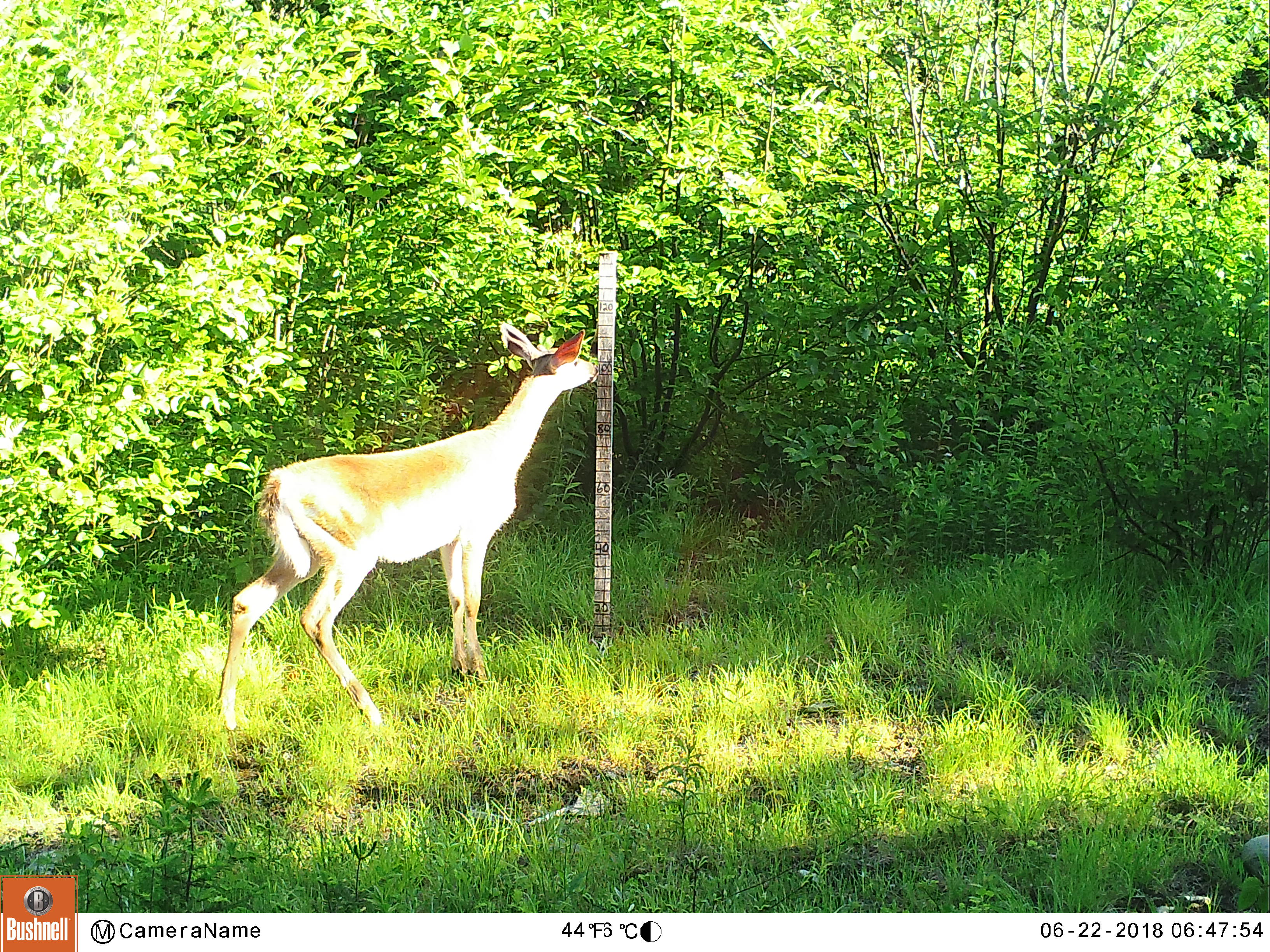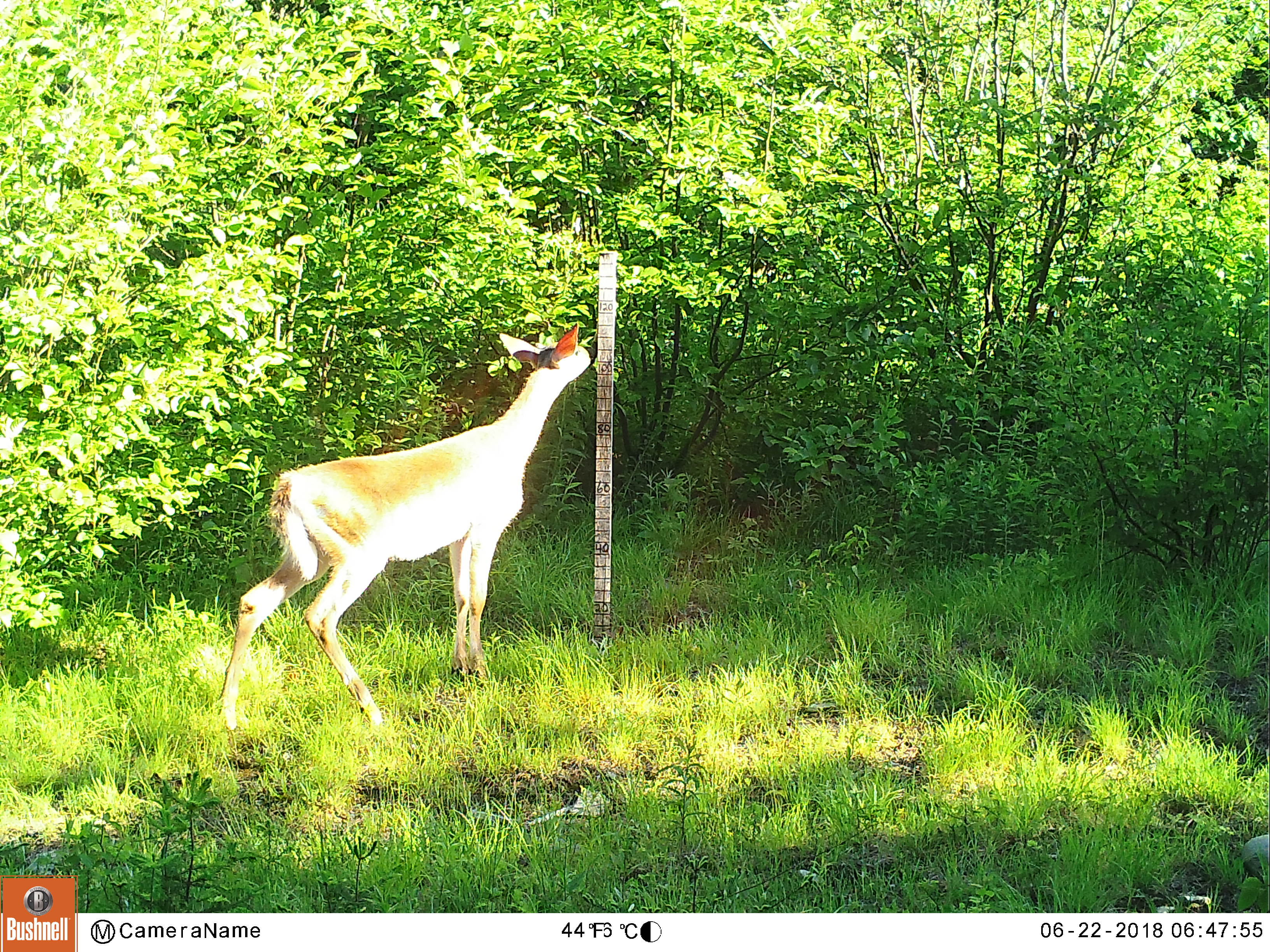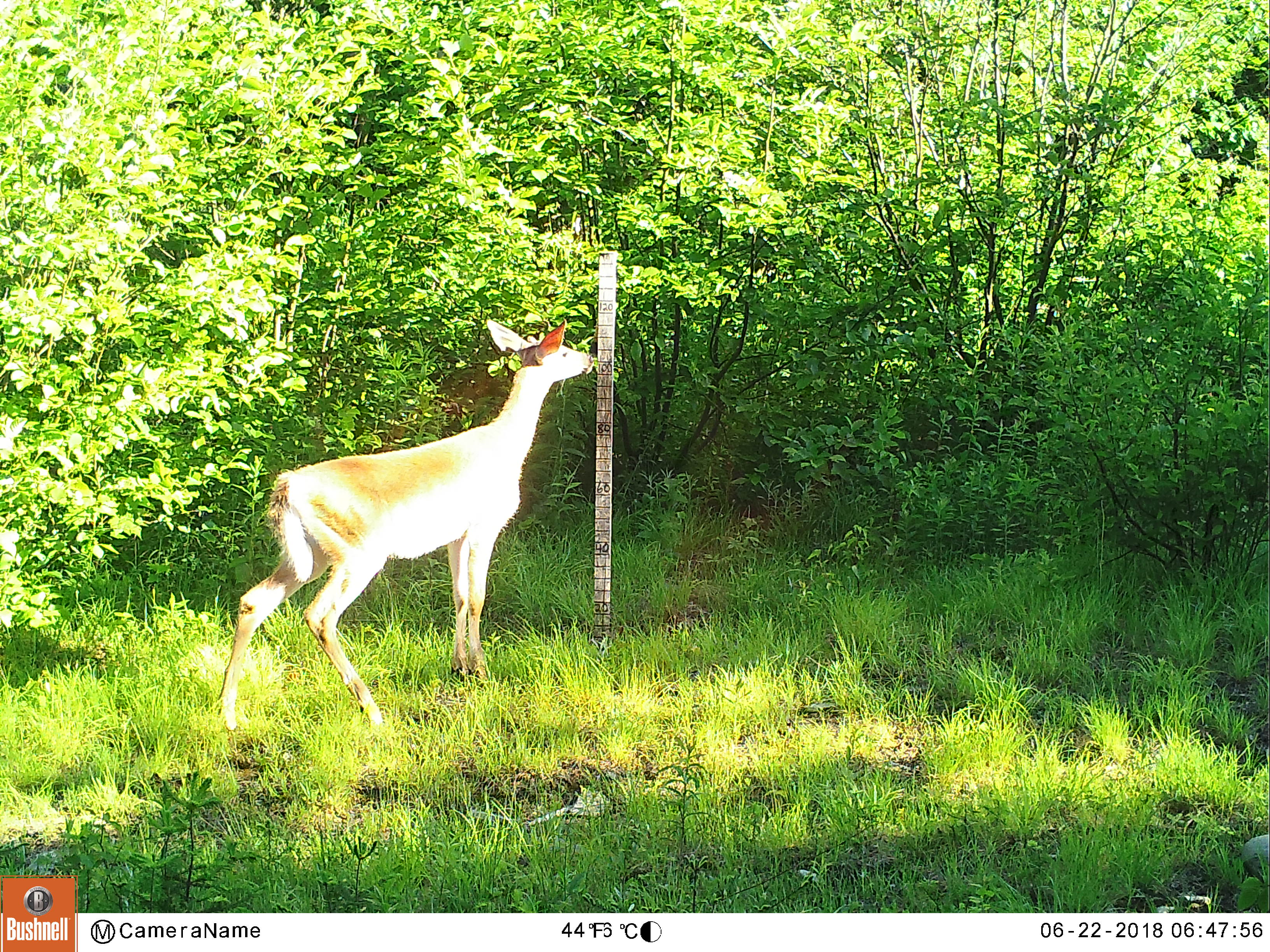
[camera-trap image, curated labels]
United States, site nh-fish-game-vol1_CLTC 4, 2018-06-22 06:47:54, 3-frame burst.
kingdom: Animalia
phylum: Chordata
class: Mammalia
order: Artiodactyla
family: Cervidae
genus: Odocoileus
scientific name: Odocoileus virginianus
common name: white-tailed deer